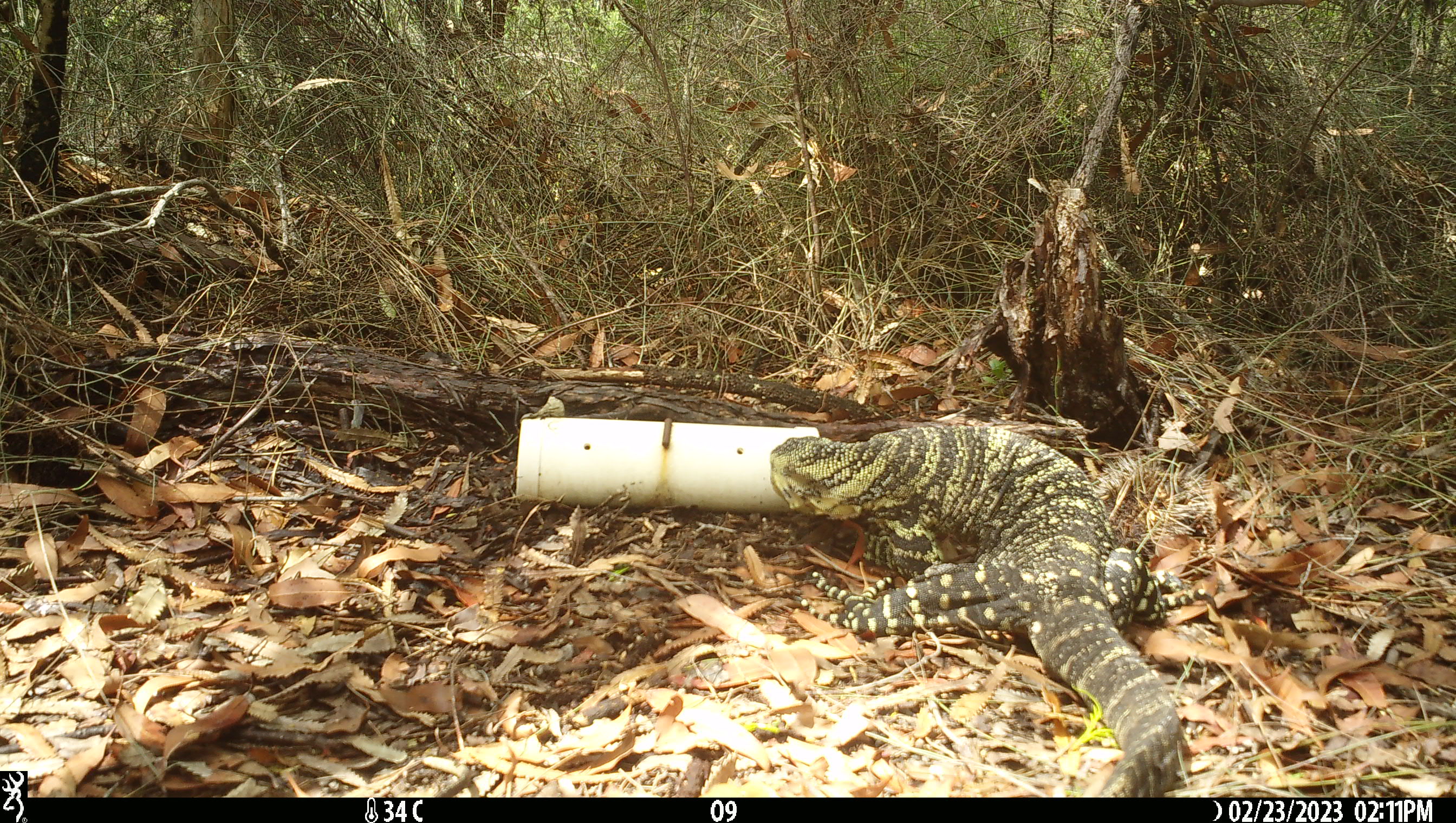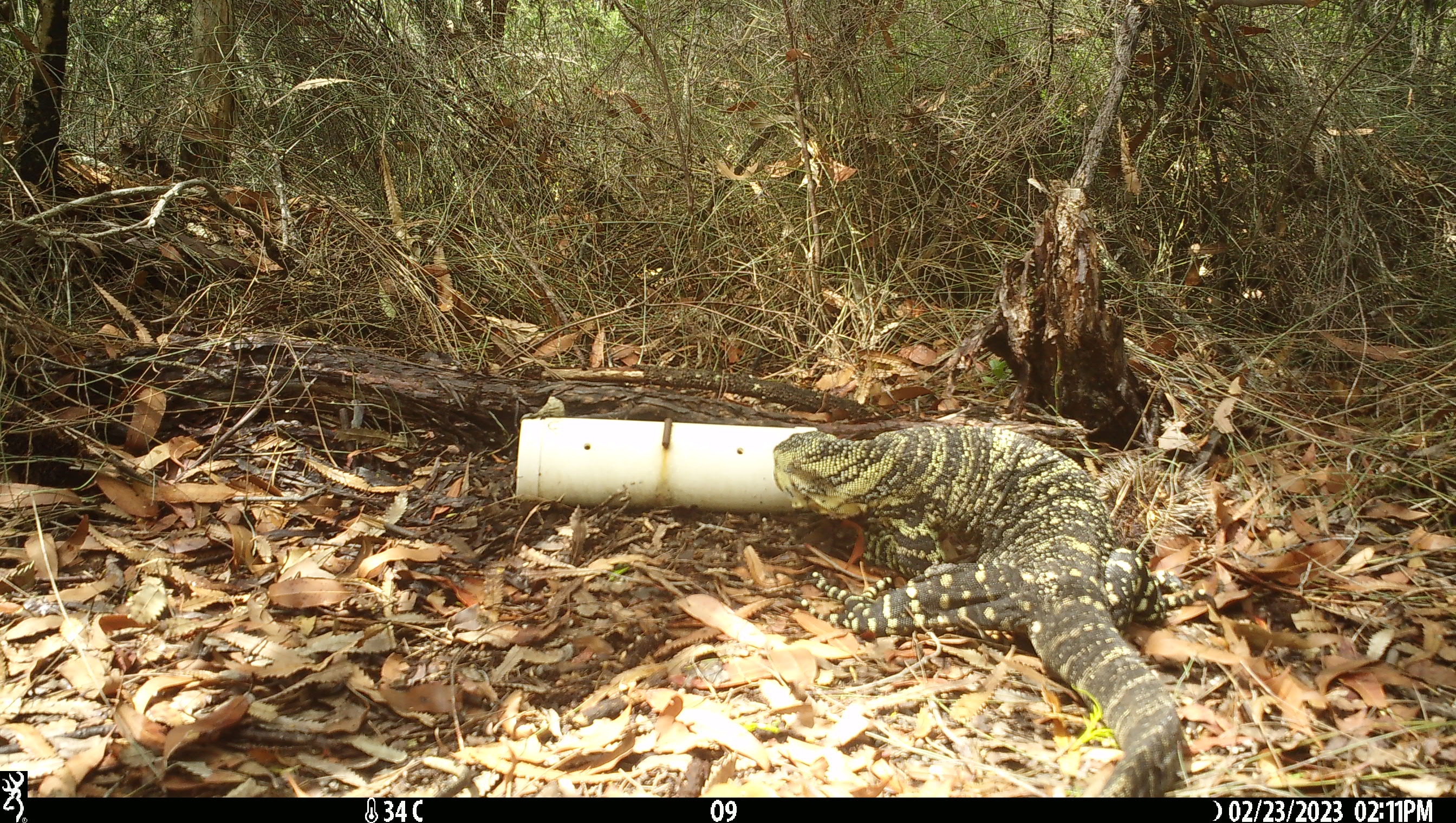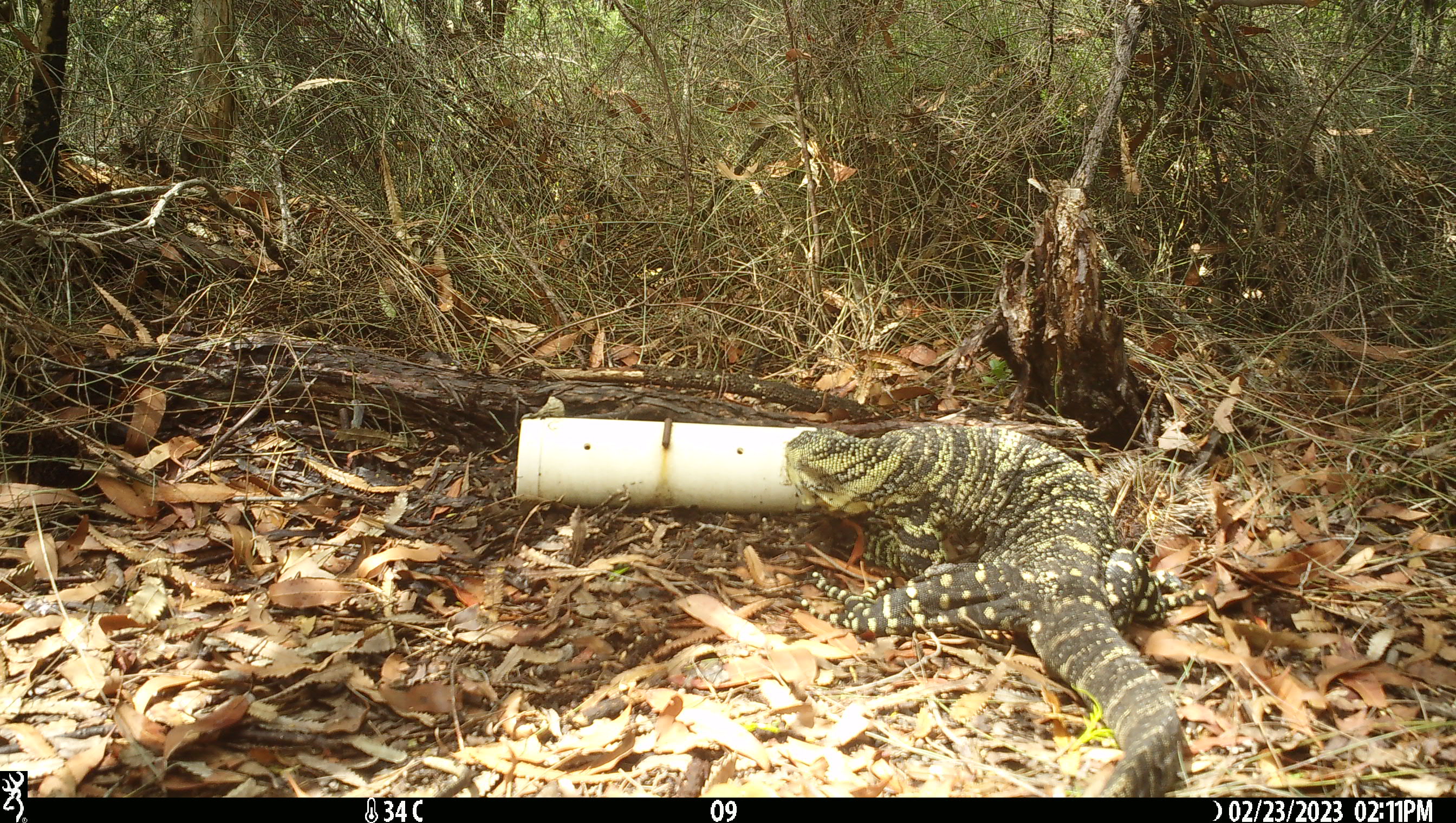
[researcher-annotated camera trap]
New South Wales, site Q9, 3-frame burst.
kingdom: Animalia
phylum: Chordata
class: Reptilia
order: Squamata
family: Varanidae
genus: Varanus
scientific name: Varanus varius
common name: lace monitor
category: goanna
Goanna (lace monitor) (Varanus varius).